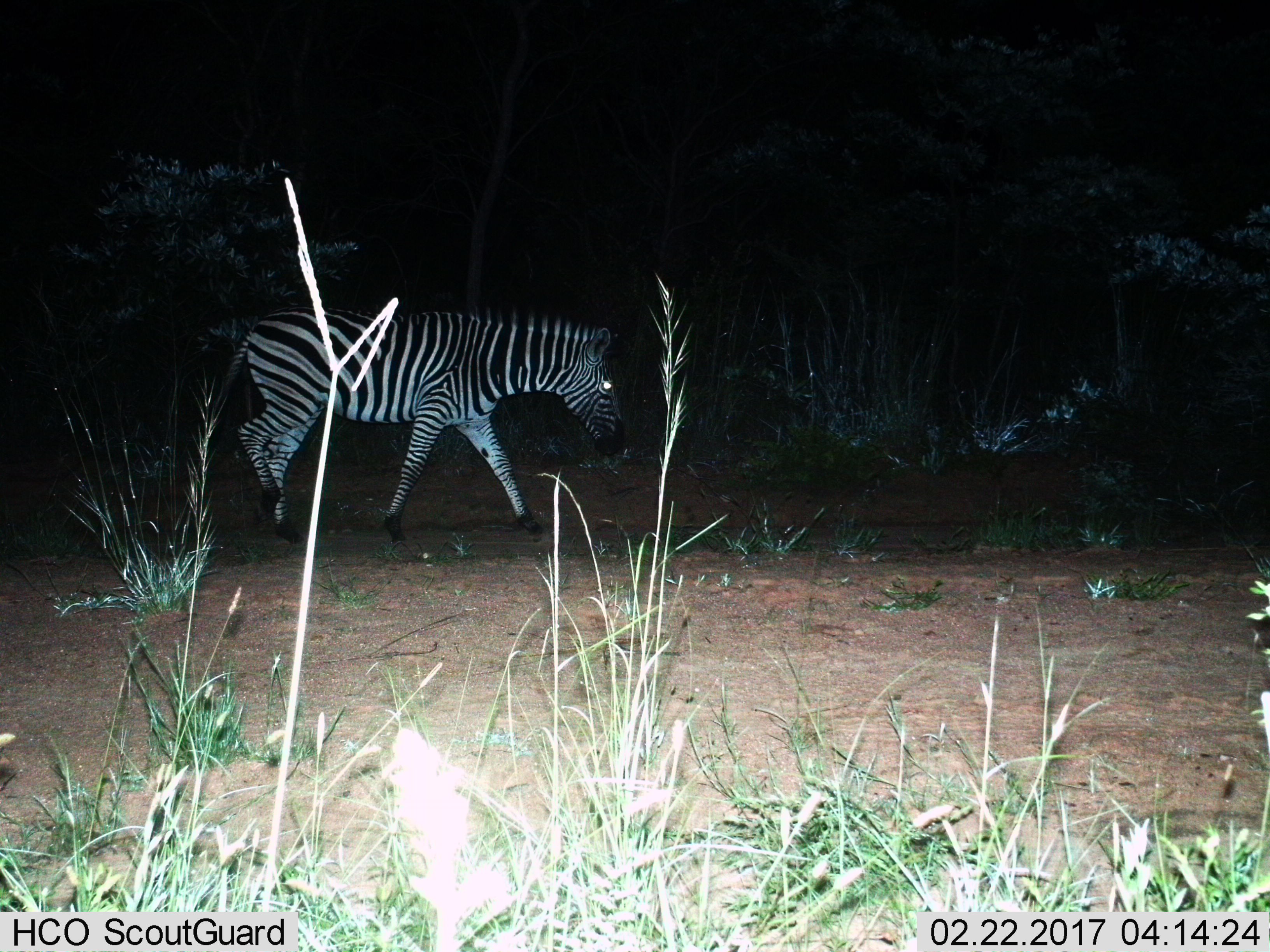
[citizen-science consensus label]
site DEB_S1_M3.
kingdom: Animalia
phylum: Chordata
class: Mammalia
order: Perissodactyla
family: Equidae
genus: Equus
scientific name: Equus quagga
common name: plains zebra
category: zebraplains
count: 1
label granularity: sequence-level